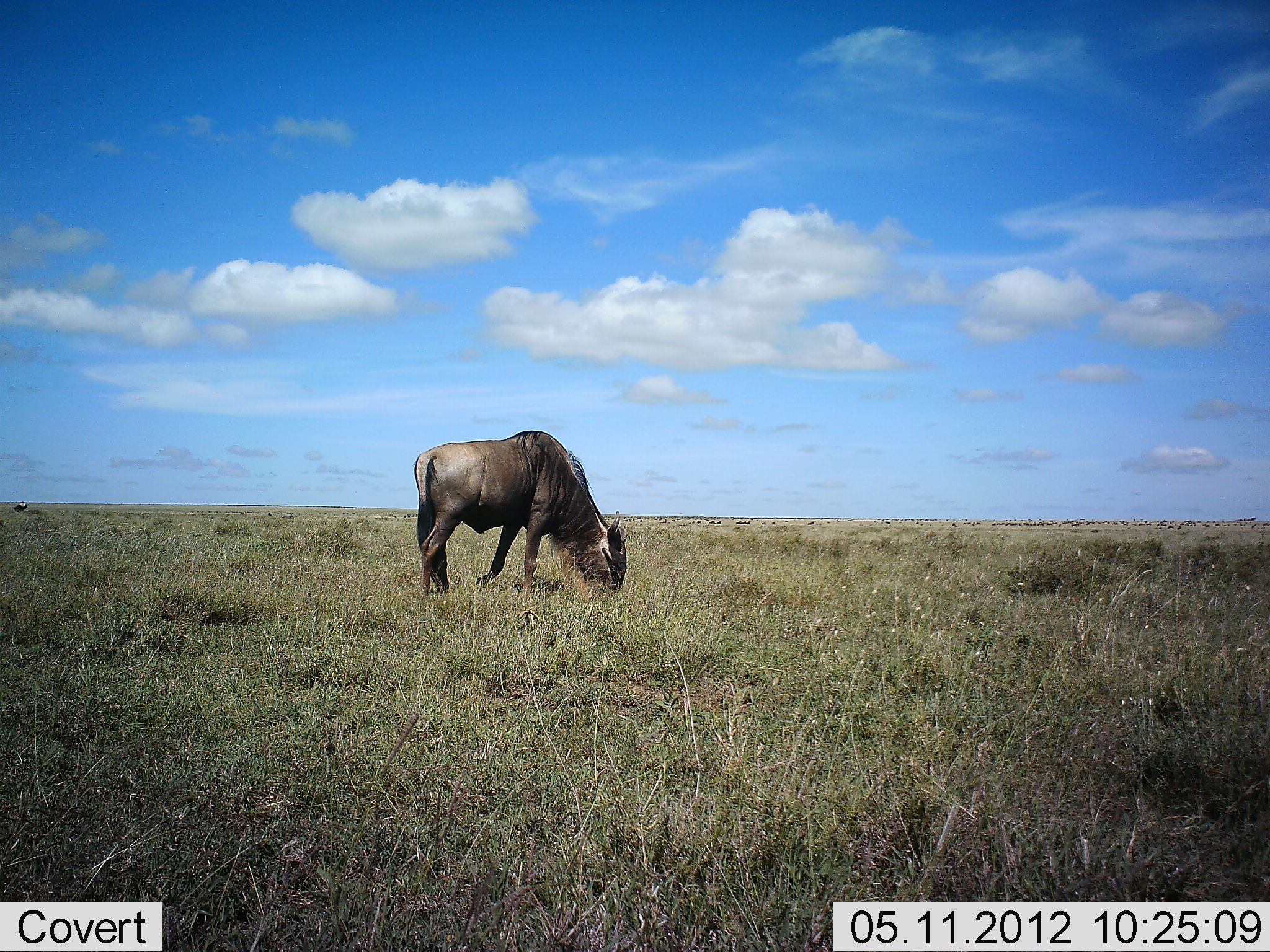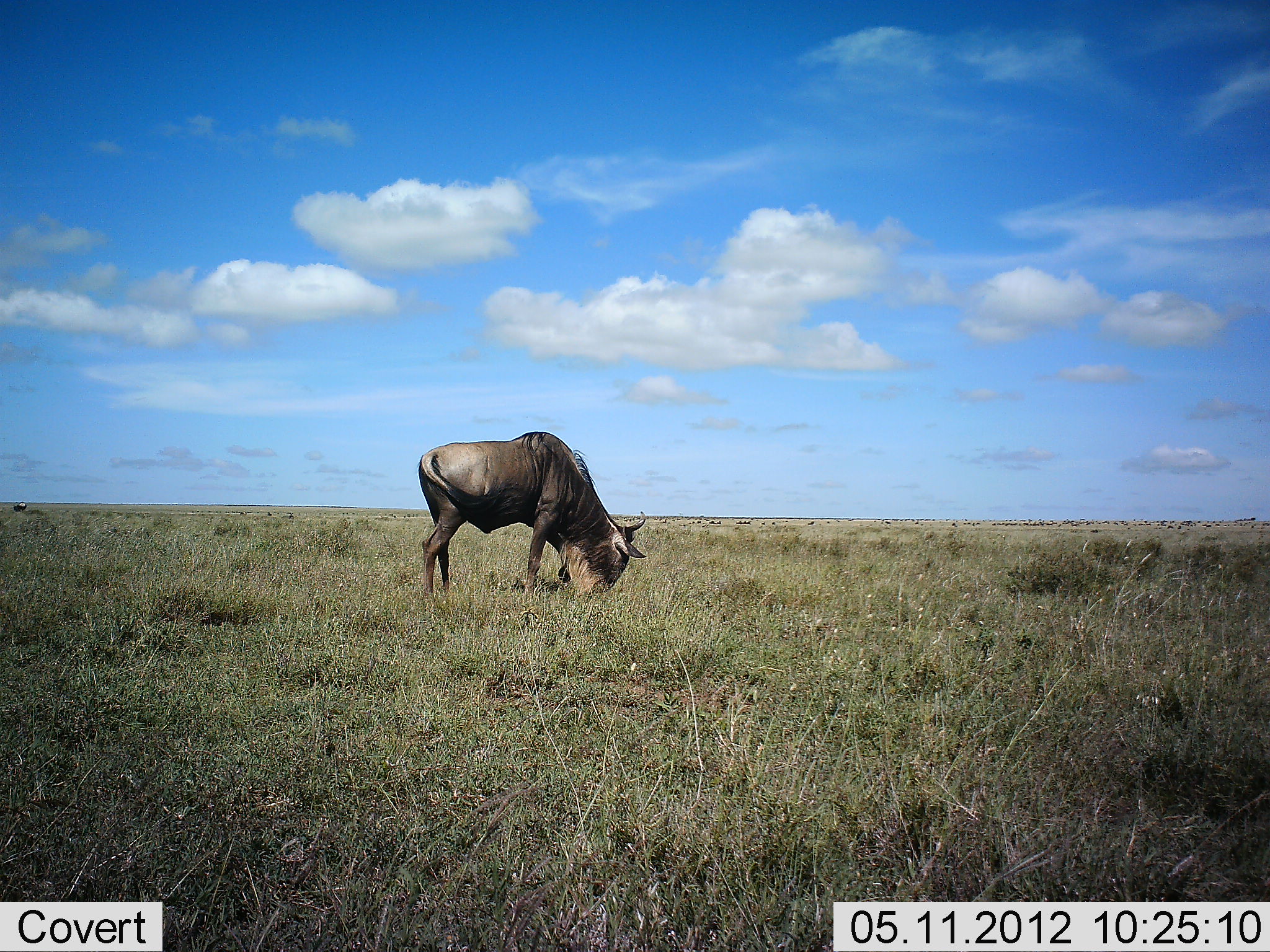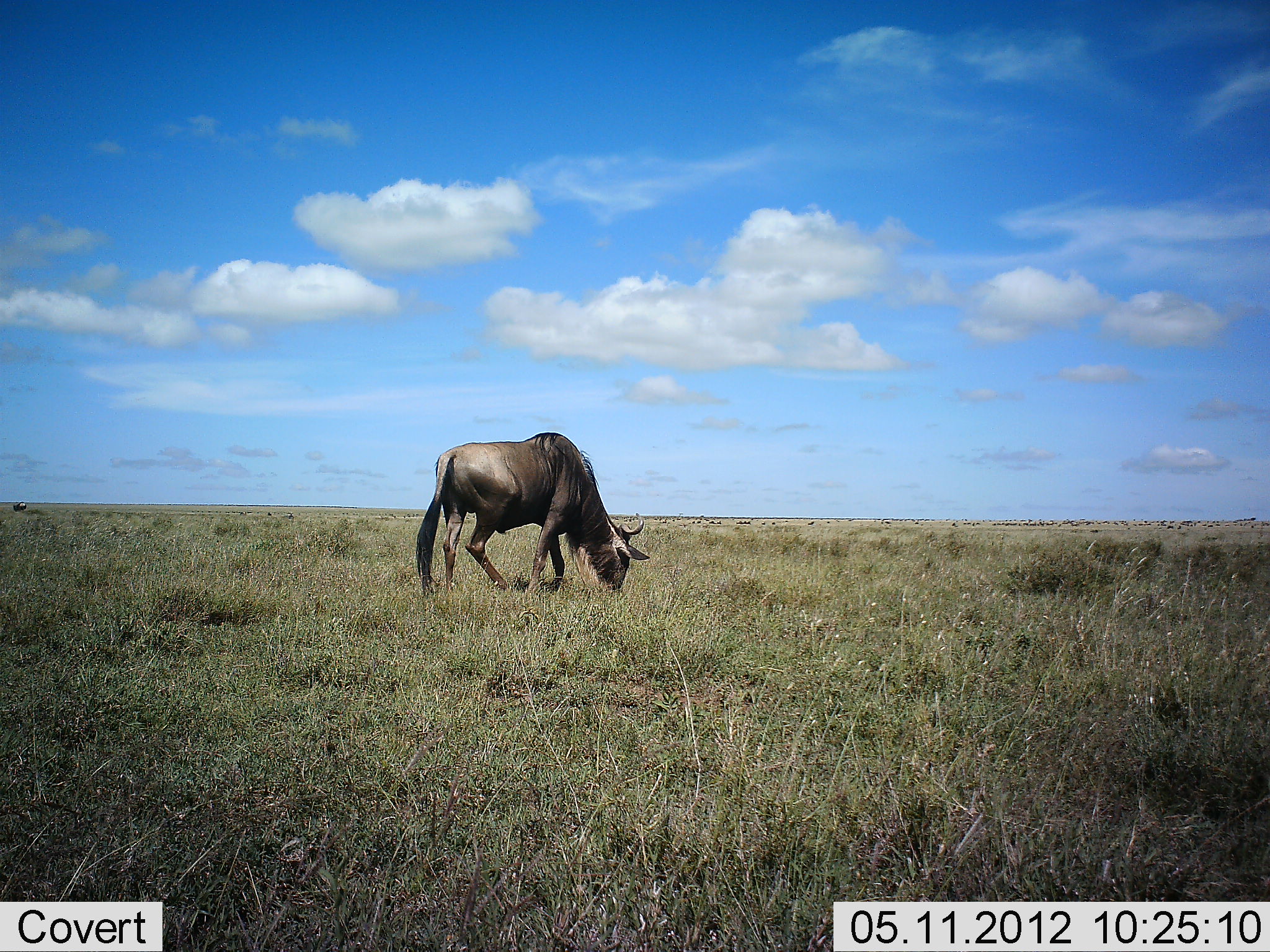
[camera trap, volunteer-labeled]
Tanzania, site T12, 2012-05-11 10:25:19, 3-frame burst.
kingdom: Animalia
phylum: Chordata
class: Mammalia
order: Artiodactyla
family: Bovidae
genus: Connochaetes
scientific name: Connochaetes taurinus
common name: blue wildebeest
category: wildebeest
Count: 1.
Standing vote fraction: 20%.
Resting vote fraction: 0%.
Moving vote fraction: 10%.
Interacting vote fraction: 0%.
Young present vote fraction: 0%.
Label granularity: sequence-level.